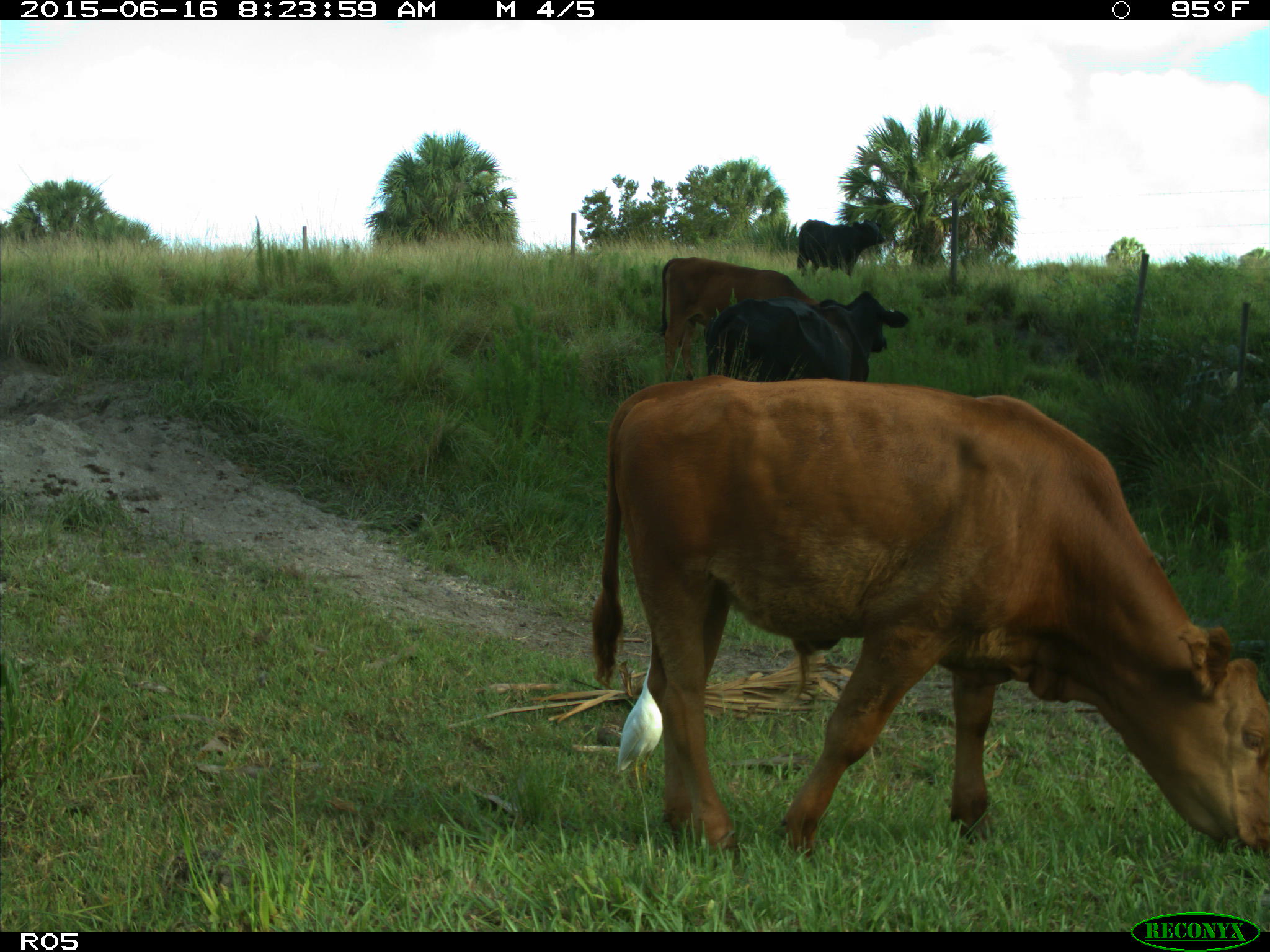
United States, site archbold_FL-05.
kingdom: Animalia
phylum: Chordata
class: Mammalia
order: Artiodactyla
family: Bovidae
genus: Bos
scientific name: Bos taurus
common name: domestic cow